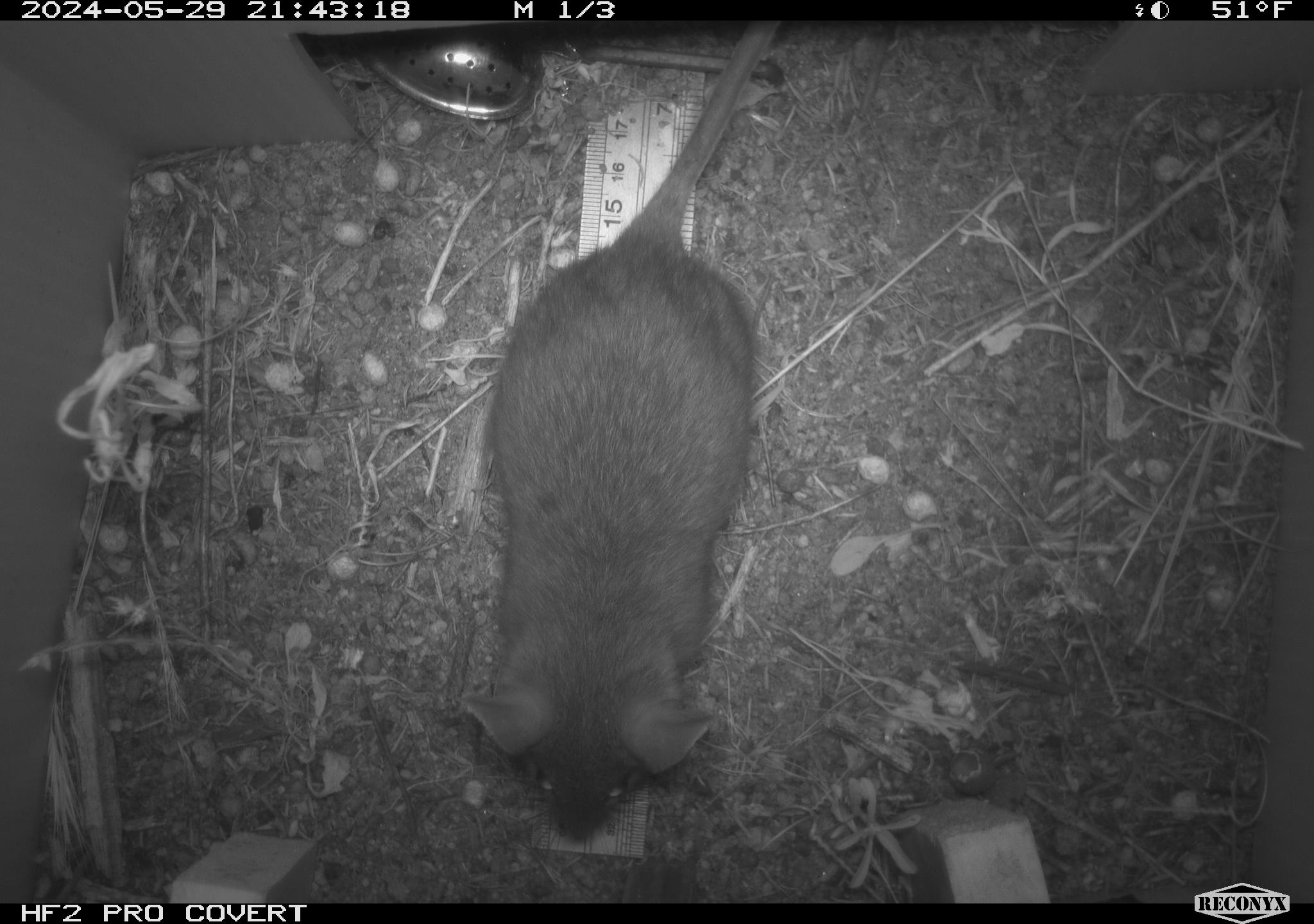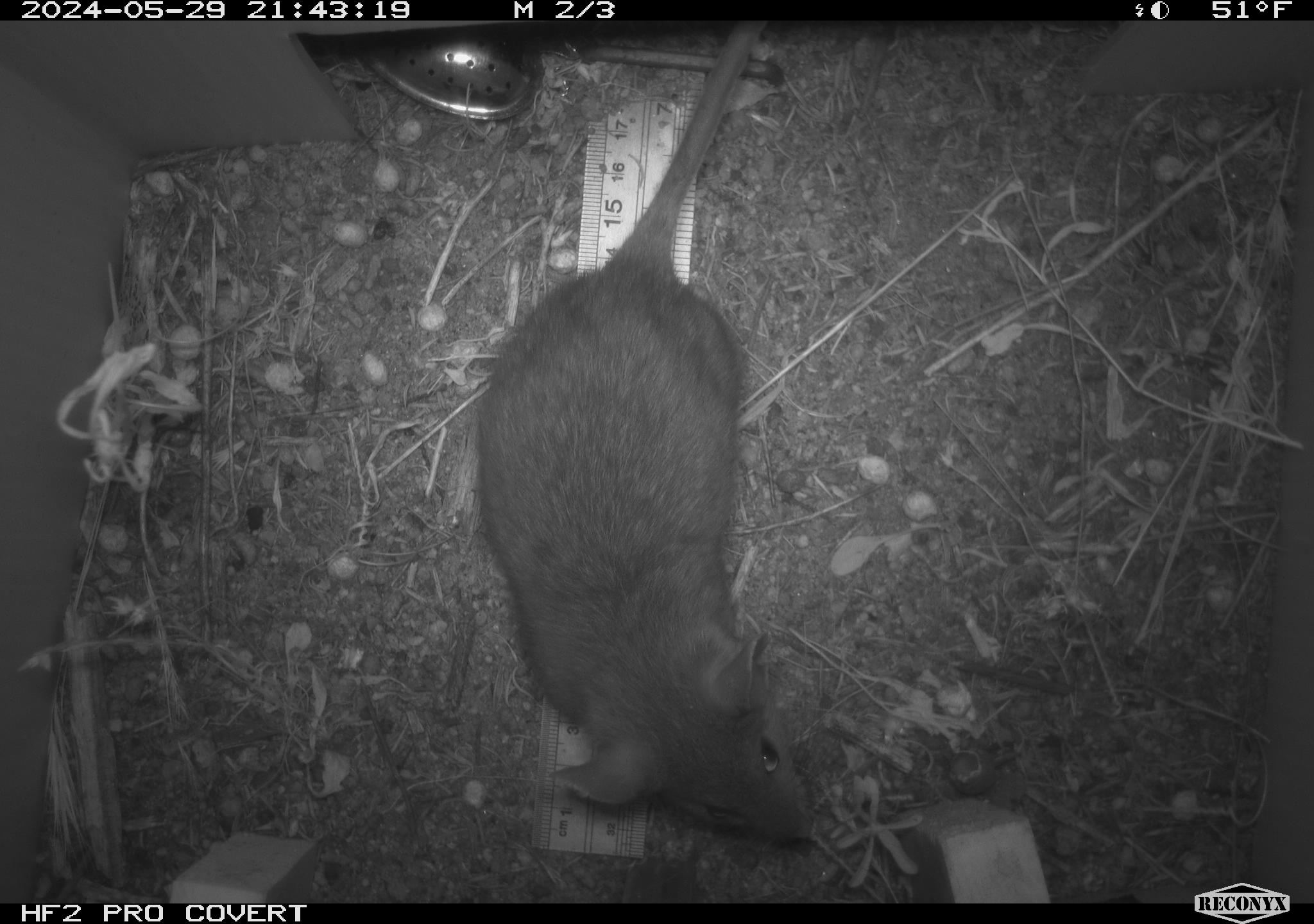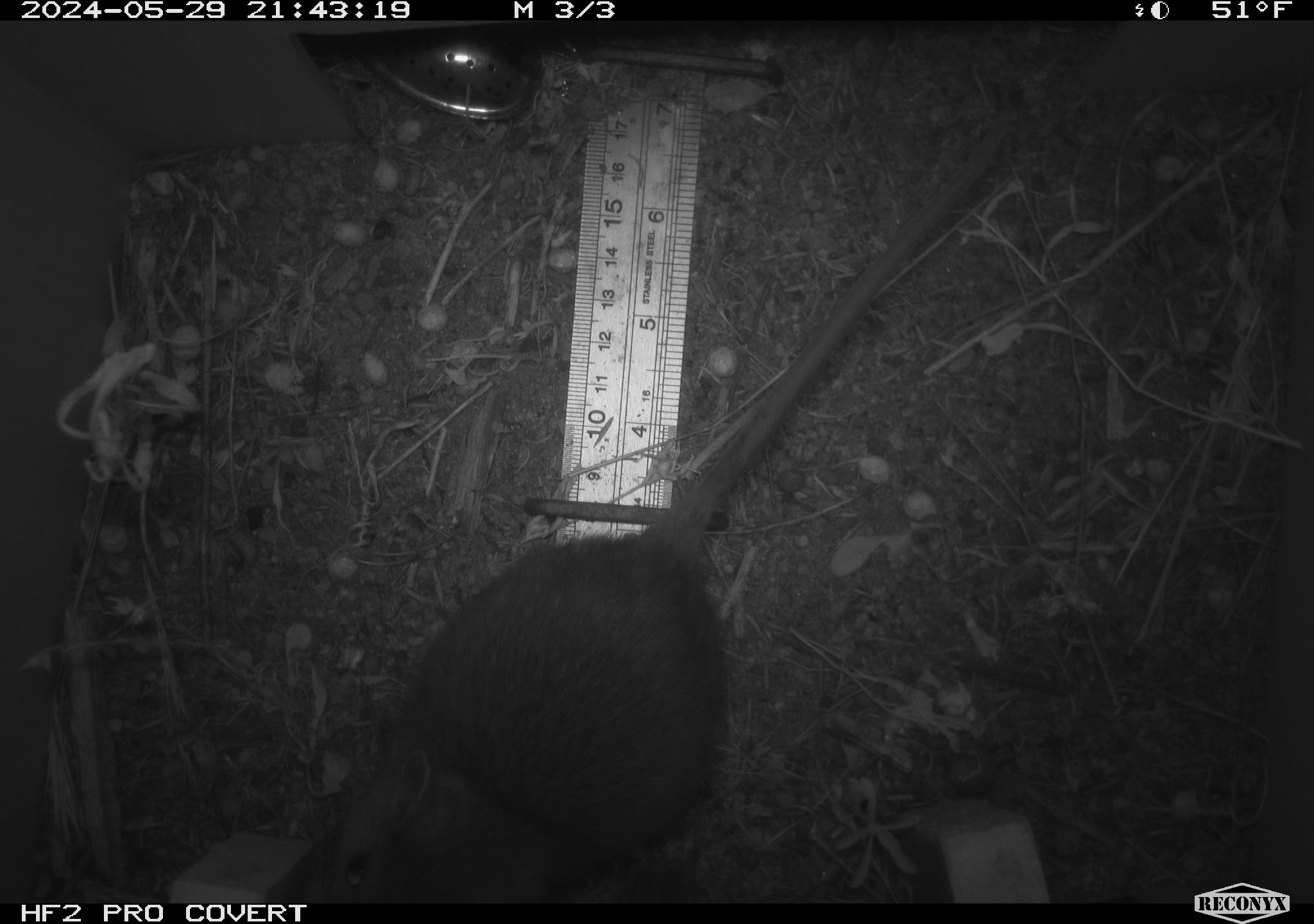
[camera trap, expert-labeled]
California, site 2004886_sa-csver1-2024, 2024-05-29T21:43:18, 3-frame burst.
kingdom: Animalia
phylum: Chordata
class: Mammalia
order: Rodentia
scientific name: Rodentia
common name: rodent